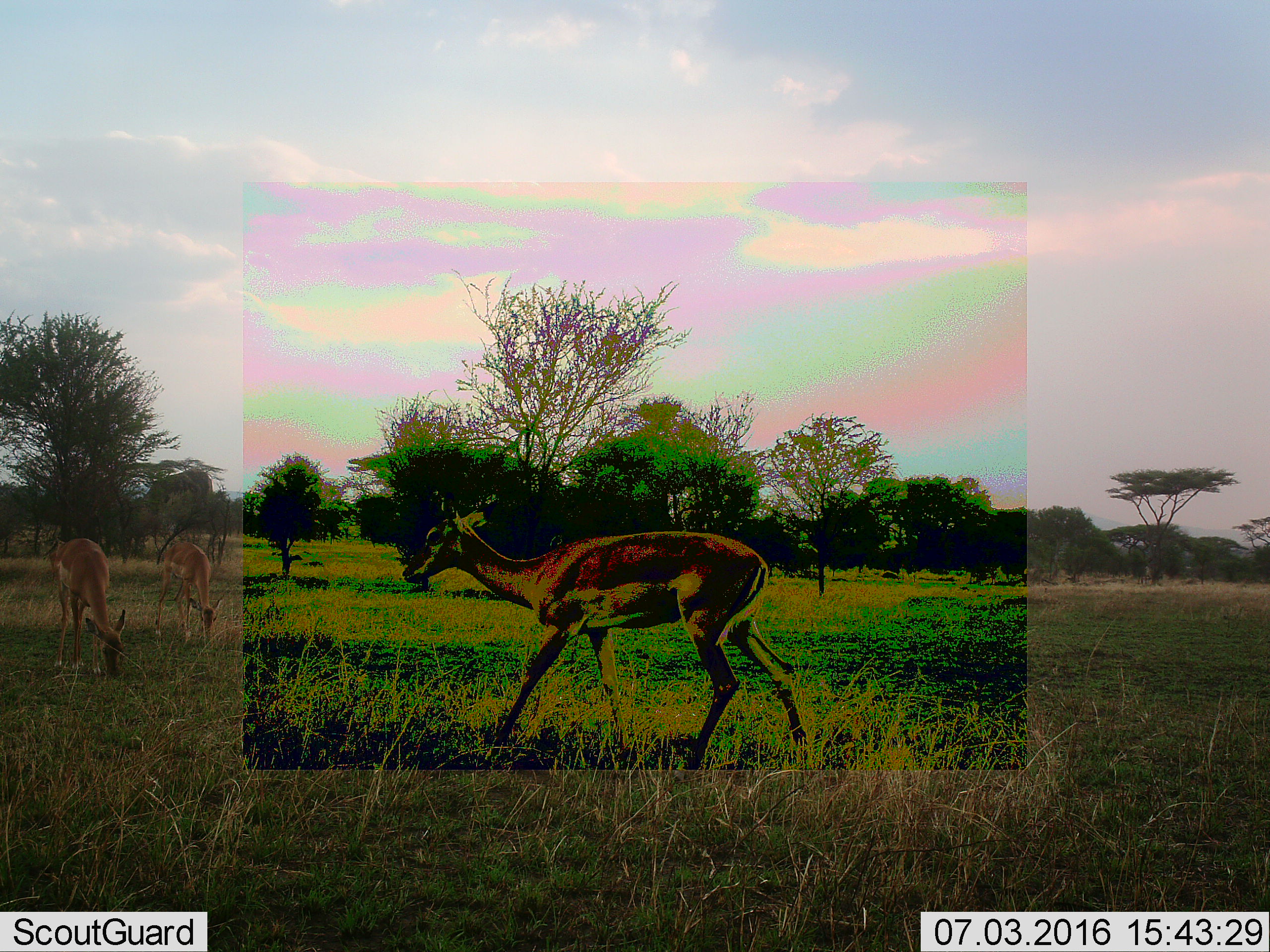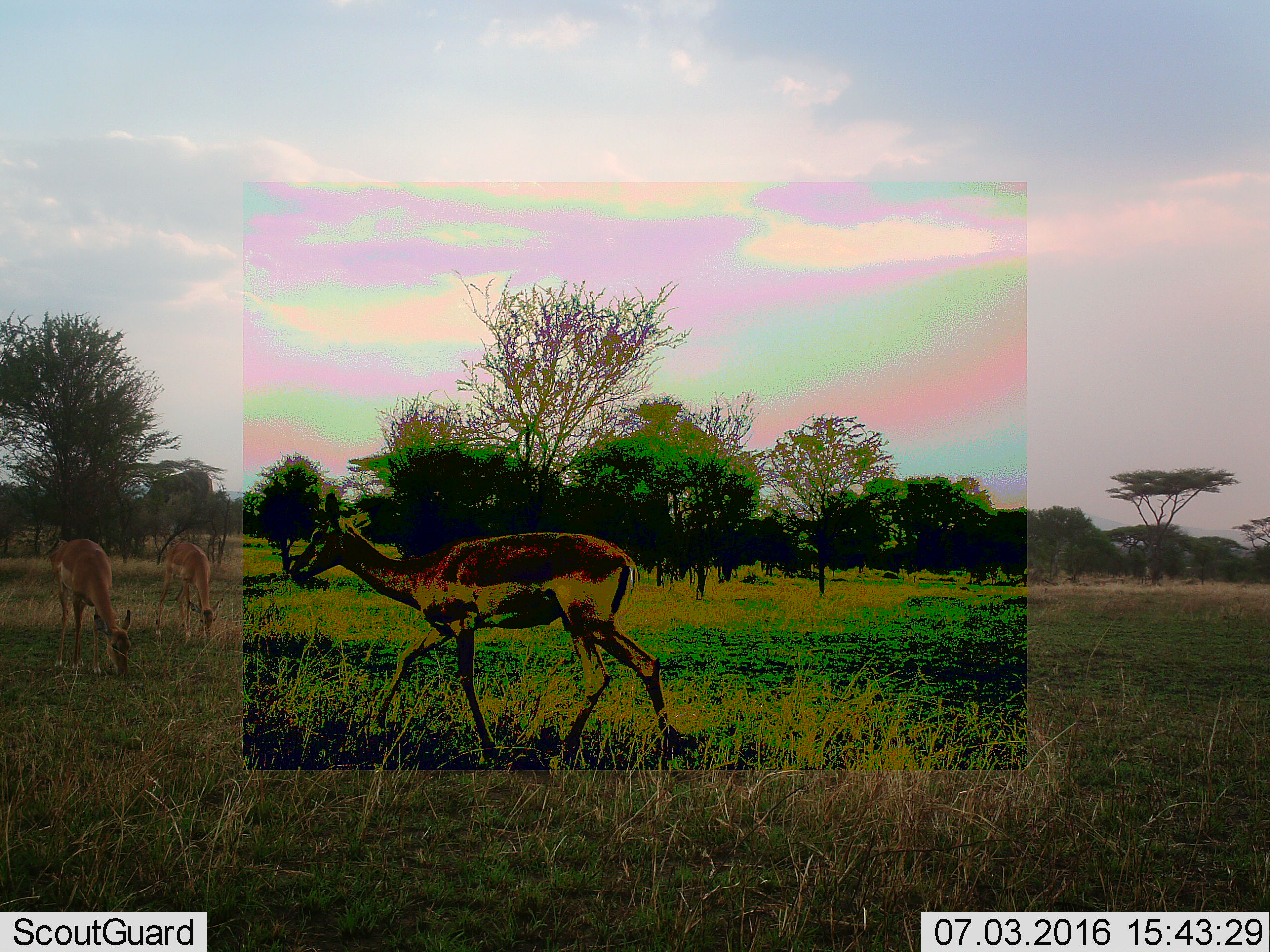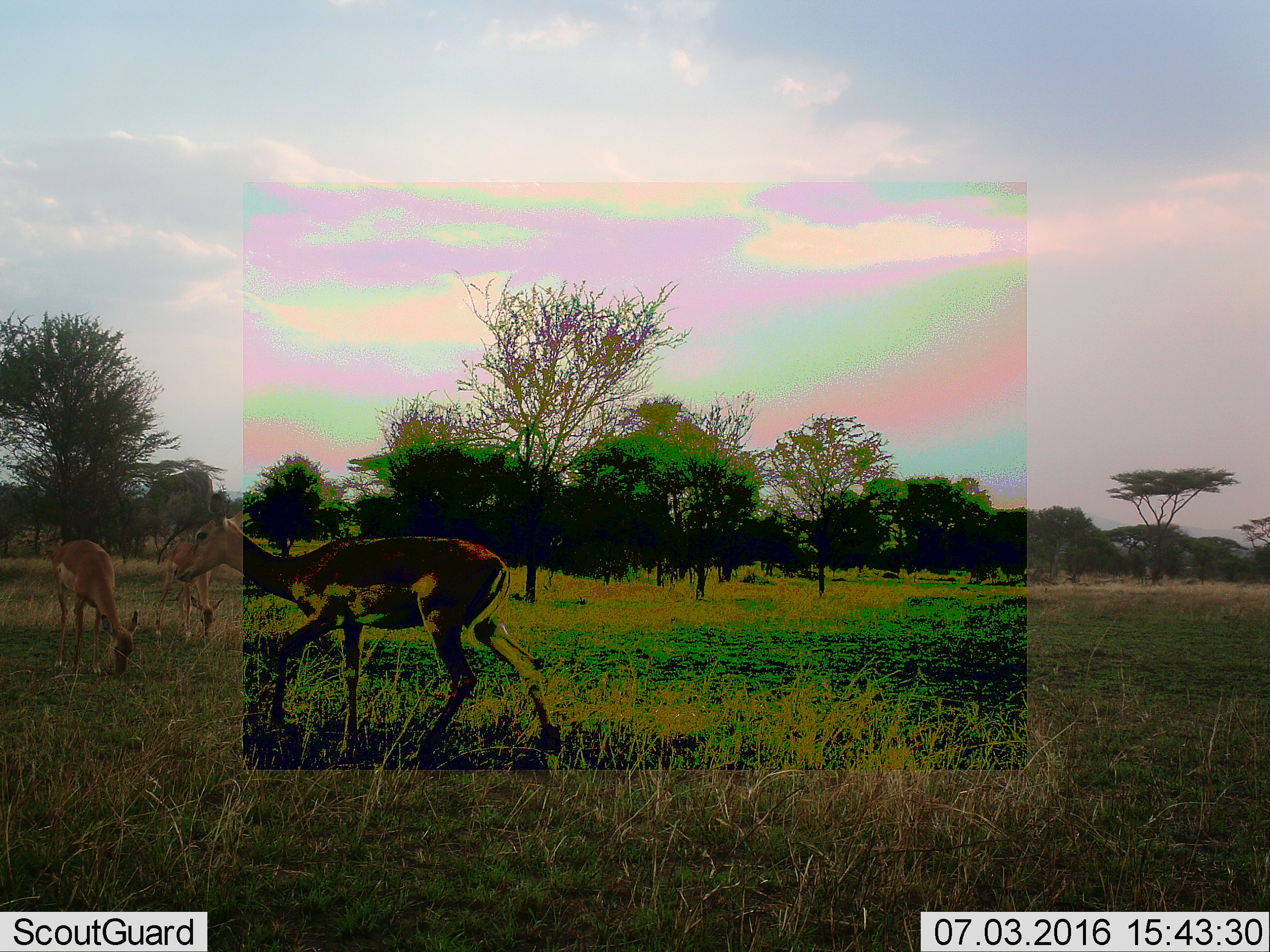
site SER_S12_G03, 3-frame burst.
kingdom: Animalia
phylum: Chordata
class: Mammalia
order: Artiodactyla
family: Bovidae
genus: Nanger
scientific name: Nanger granti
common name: grant's gazelle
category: gazellegrants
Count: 3.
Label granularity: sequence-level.